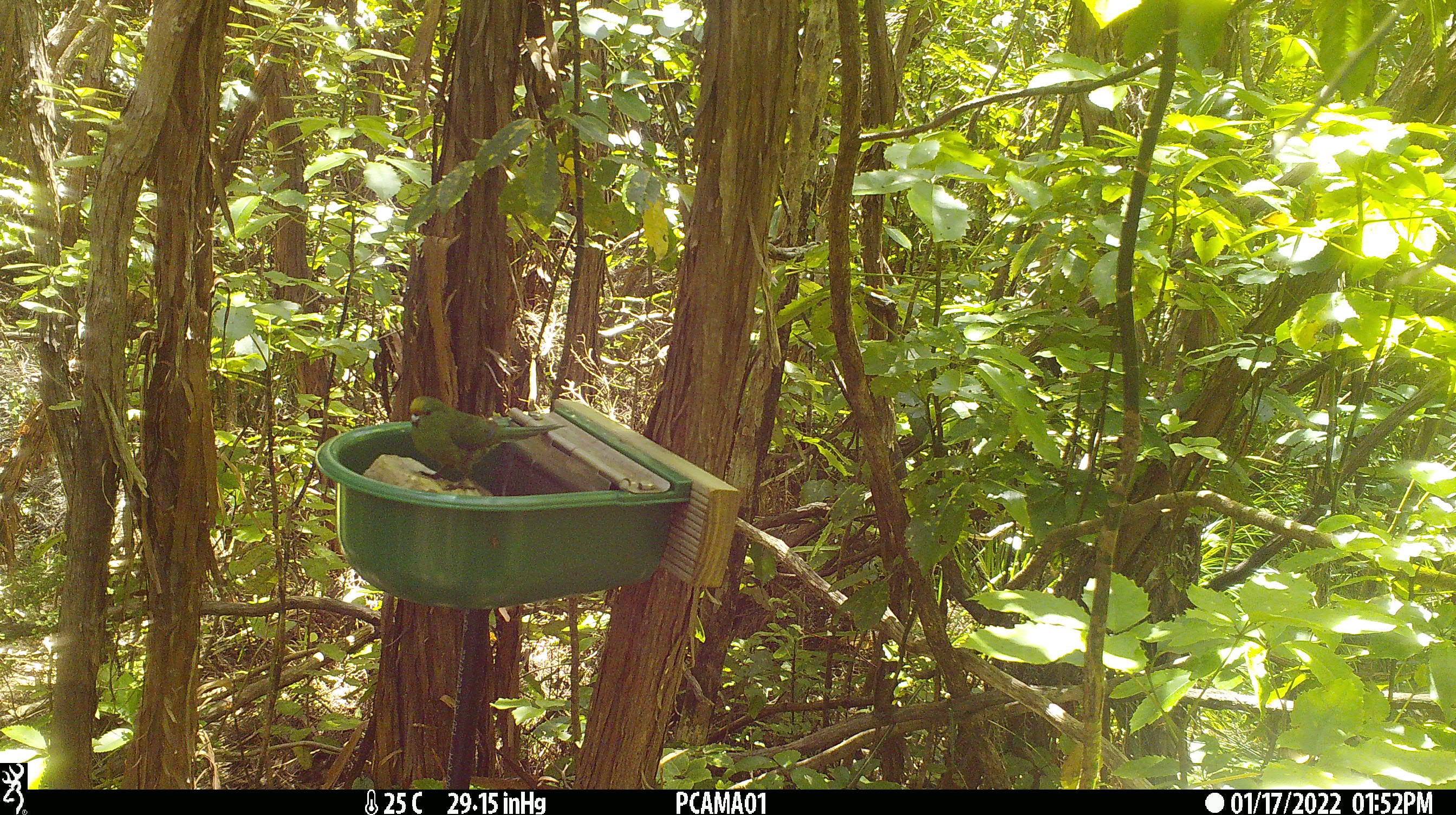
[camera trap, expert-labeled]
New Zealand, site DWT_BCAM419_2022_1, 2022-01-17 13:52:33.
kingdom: Animalia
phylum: Chordata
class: Aves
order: Psittaciformes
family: Psittaculidae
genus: Cyanoramphus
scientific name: Cyanoramphus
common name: parakeet